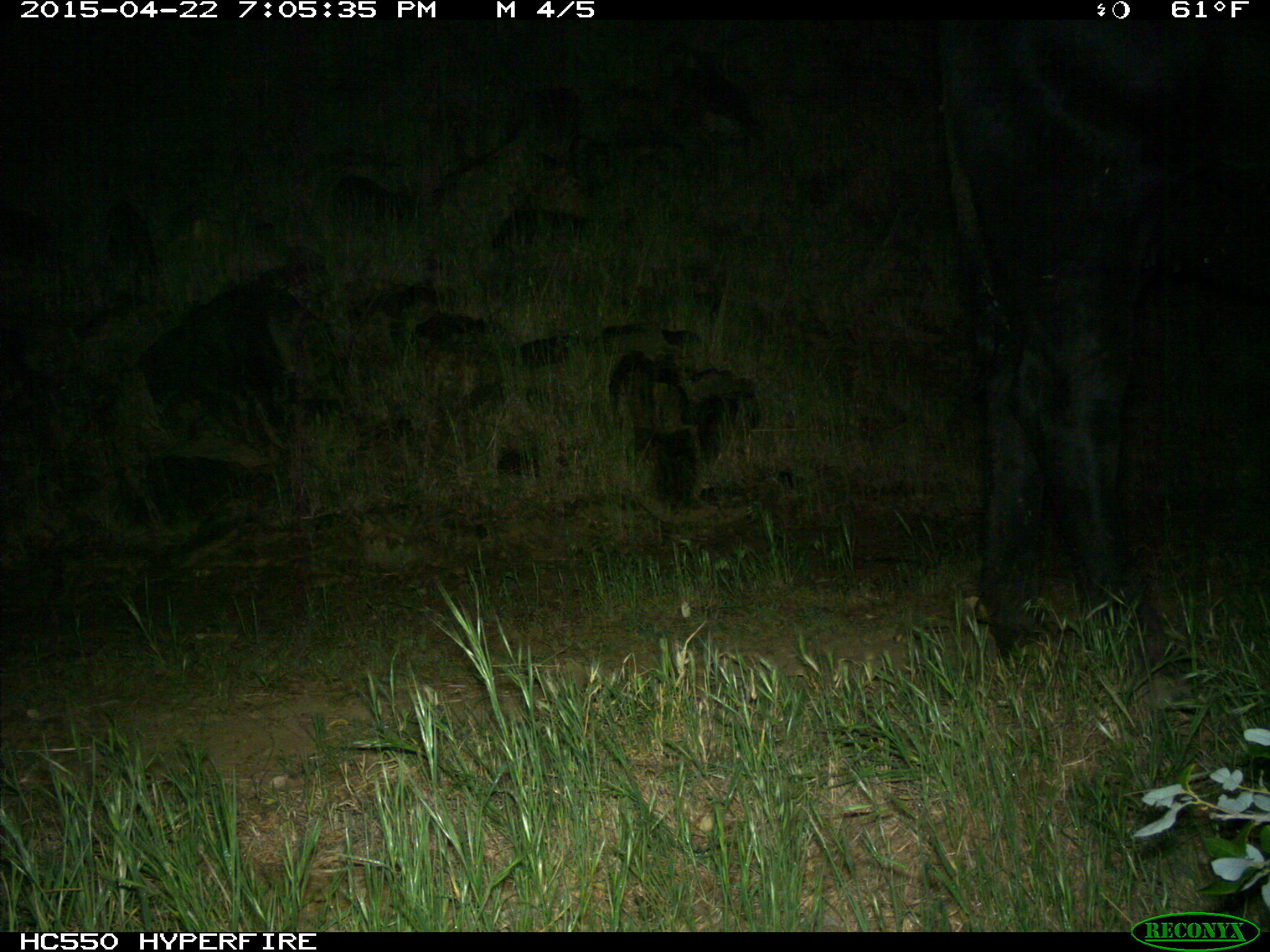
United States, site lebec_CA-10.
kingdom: Animalia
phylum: Chordata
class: Mammalia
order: Artiodactyla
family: Bovidae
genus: Bos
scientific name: Bos taurus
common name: domestic cow